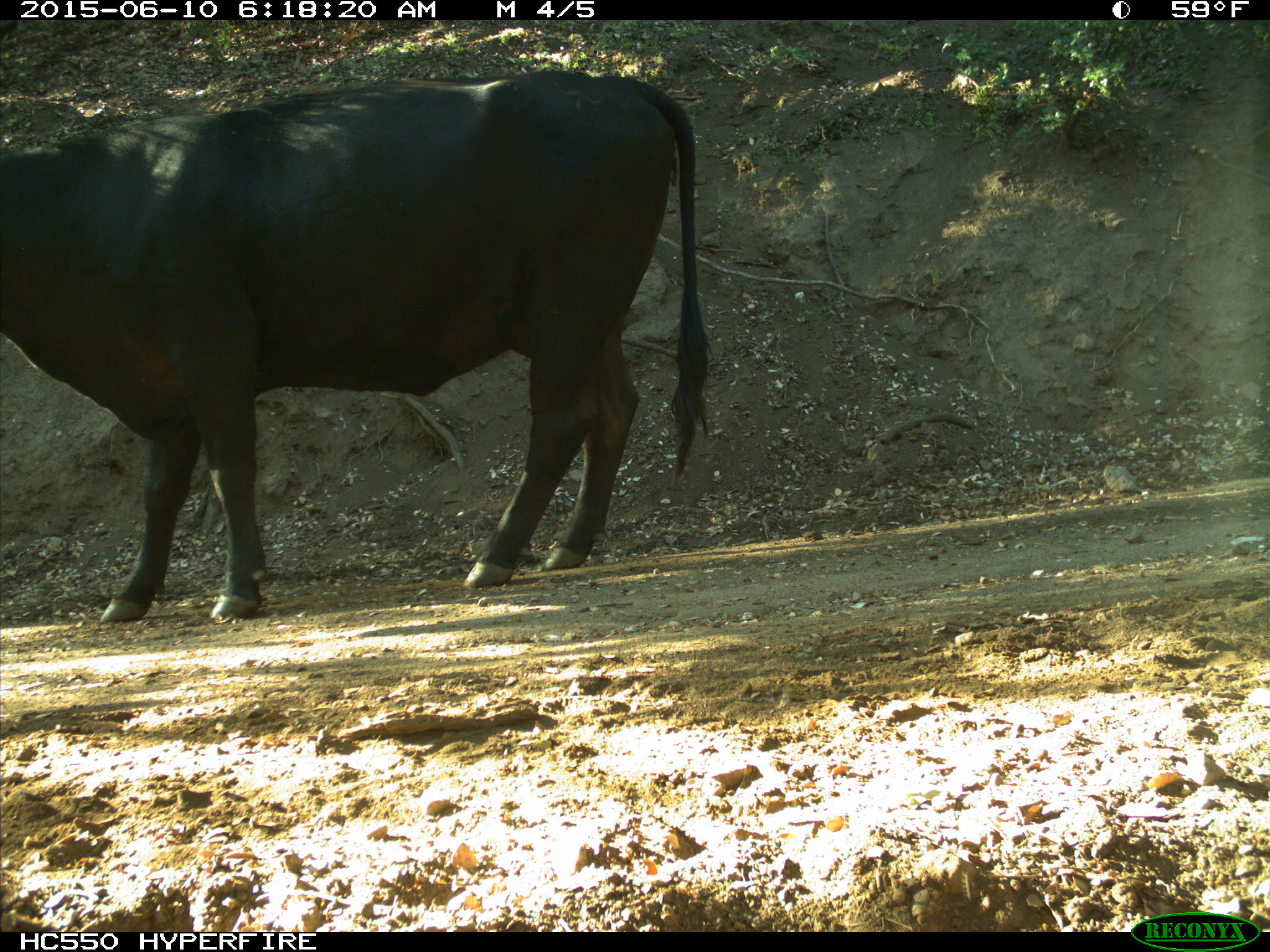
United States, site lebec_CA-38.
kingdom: Animalia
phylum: Chordata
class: Mammalia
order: Artiodactyla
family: Bovidae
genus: Bos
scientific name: Bos taurus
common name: domestic cow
Bos taurus (domestic cow).